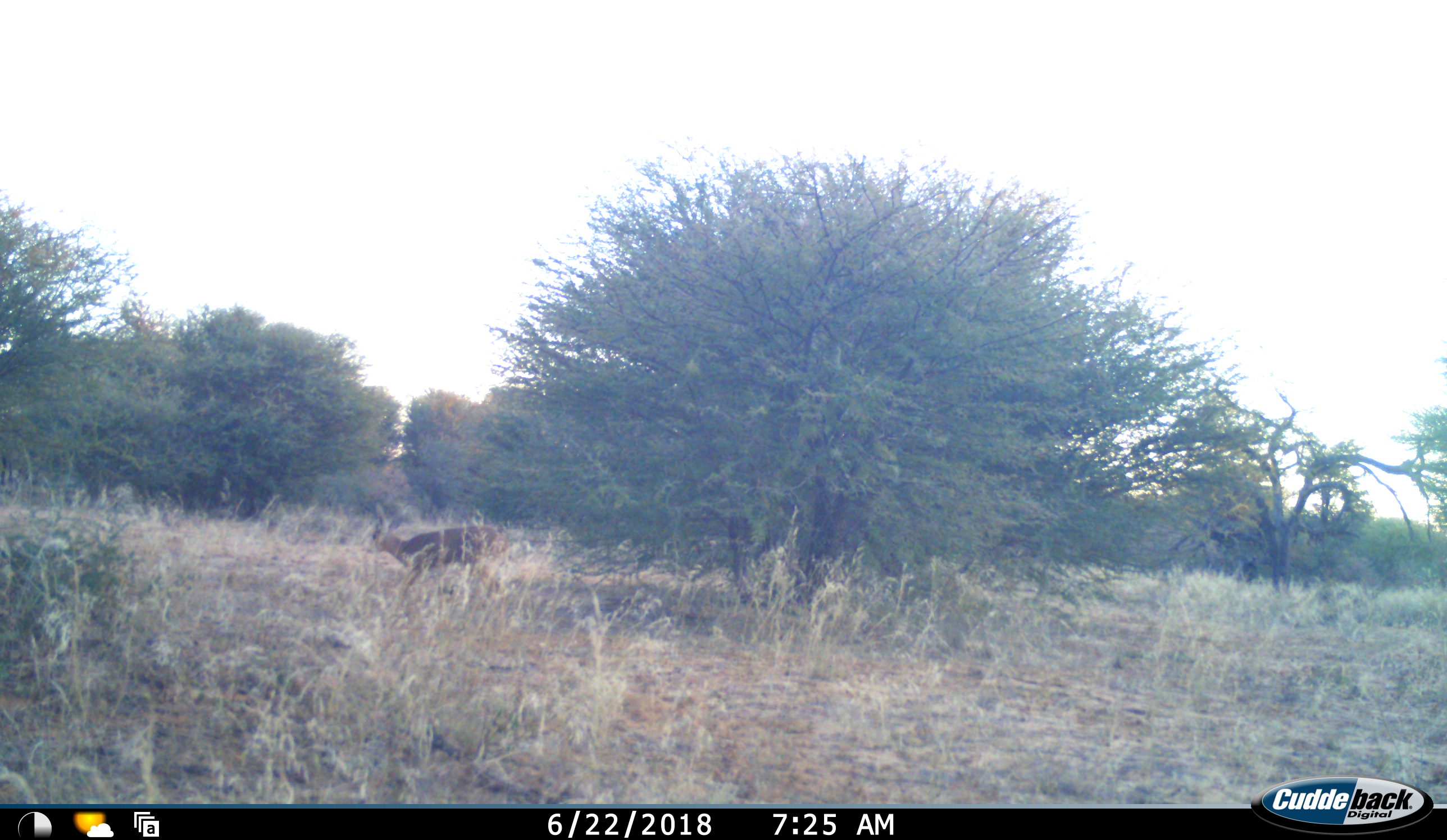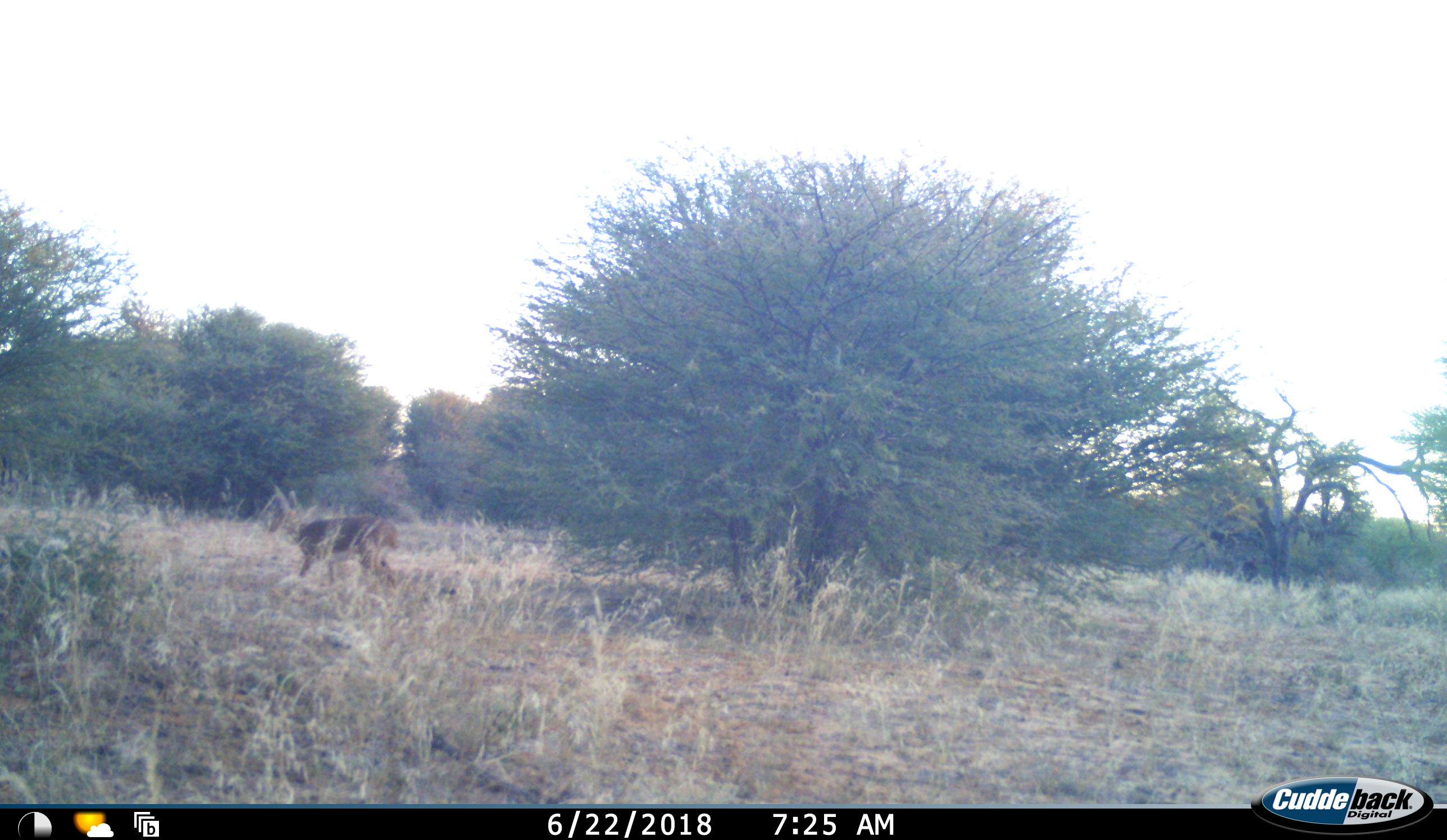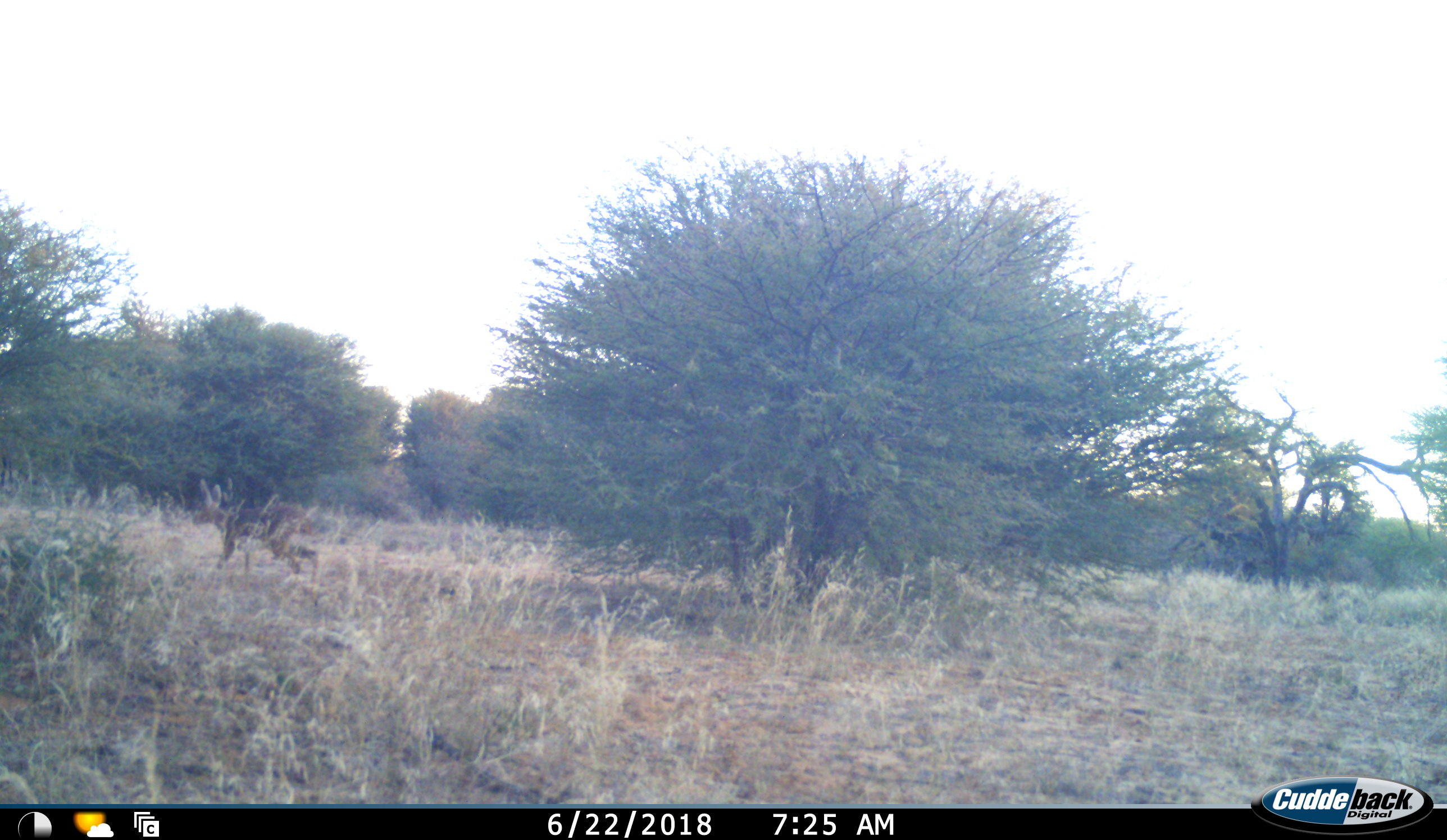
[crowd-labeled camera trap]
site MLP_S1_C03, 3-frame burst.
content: unidentified animal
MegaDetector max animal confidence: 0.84